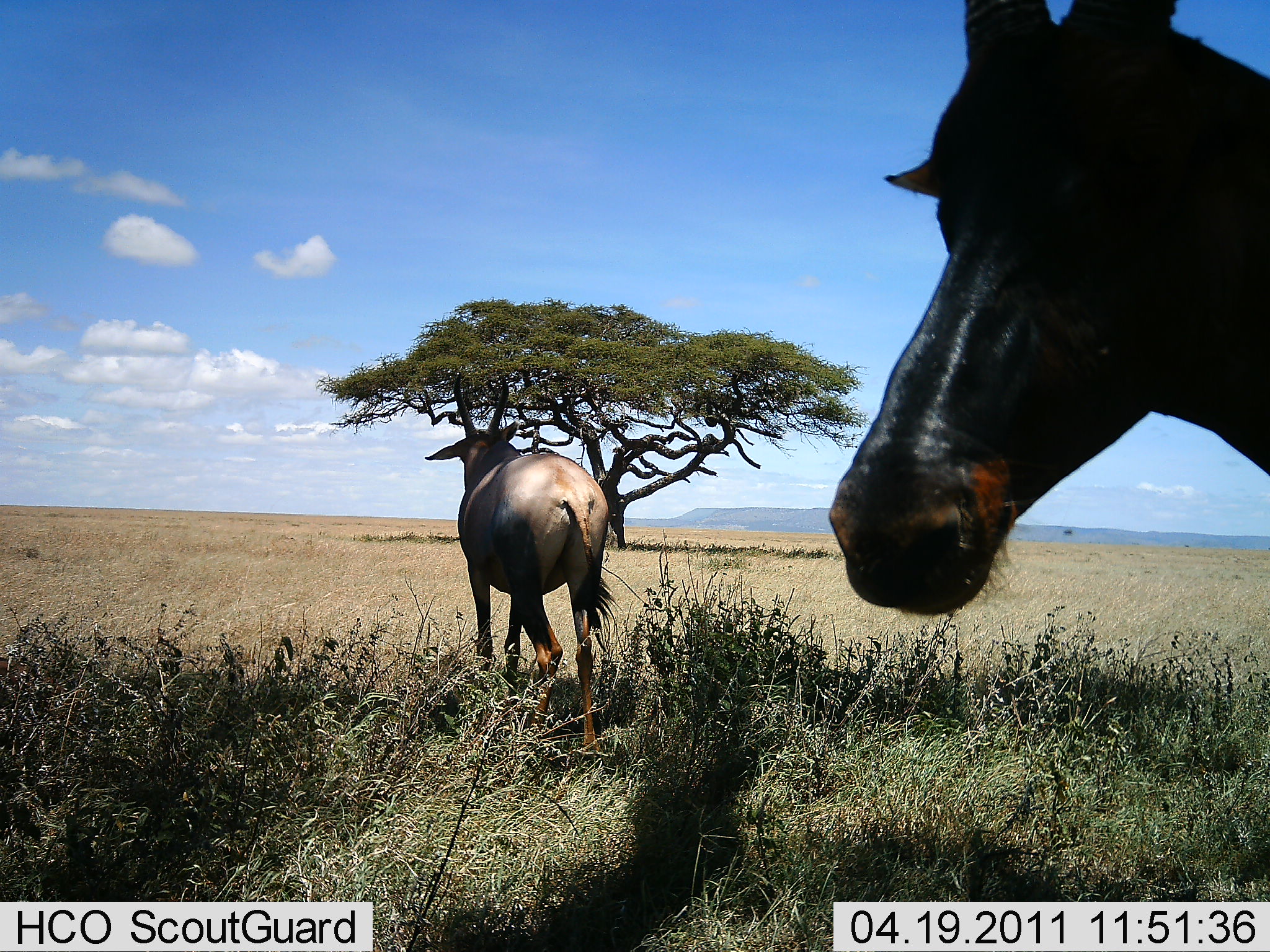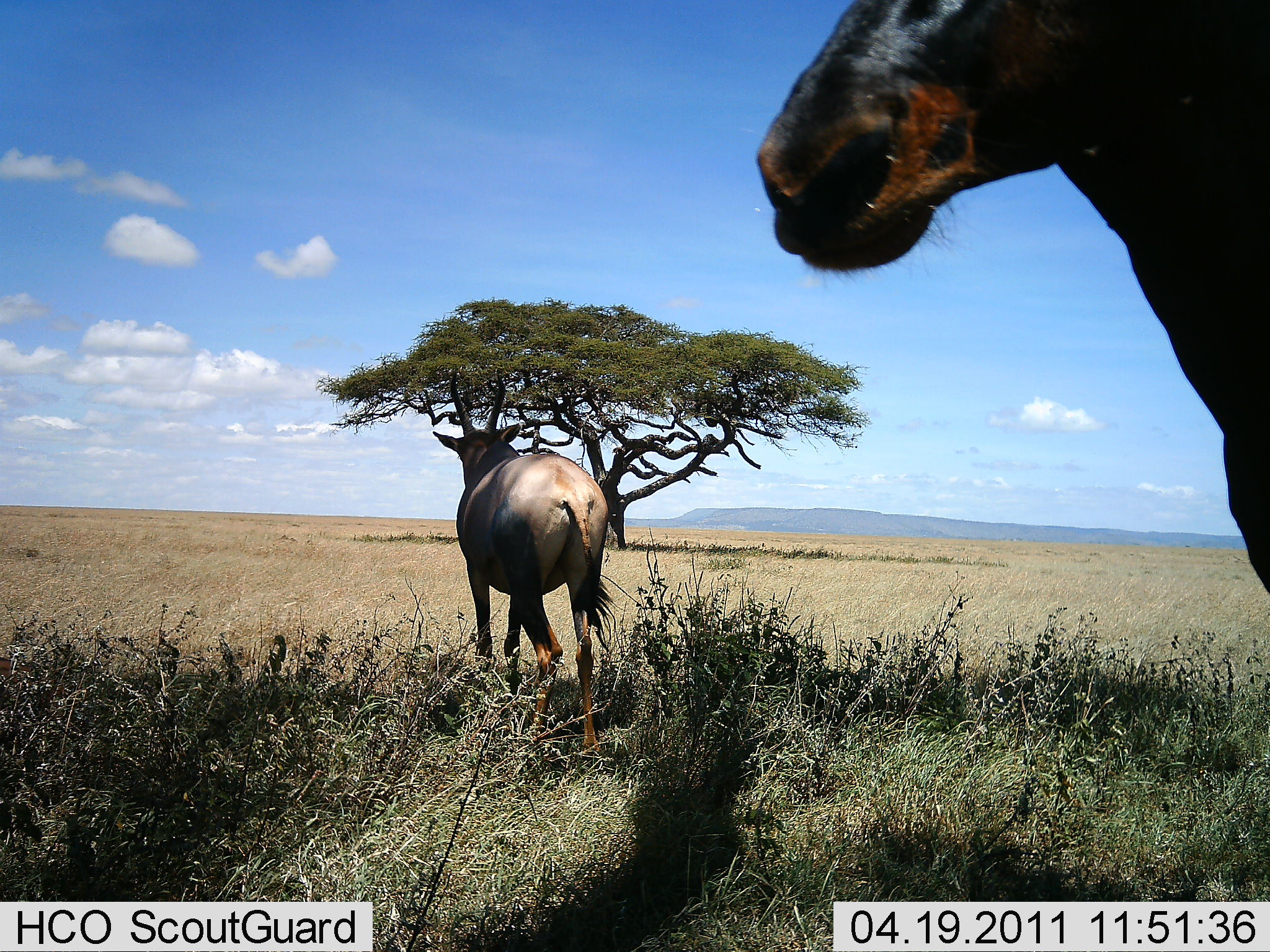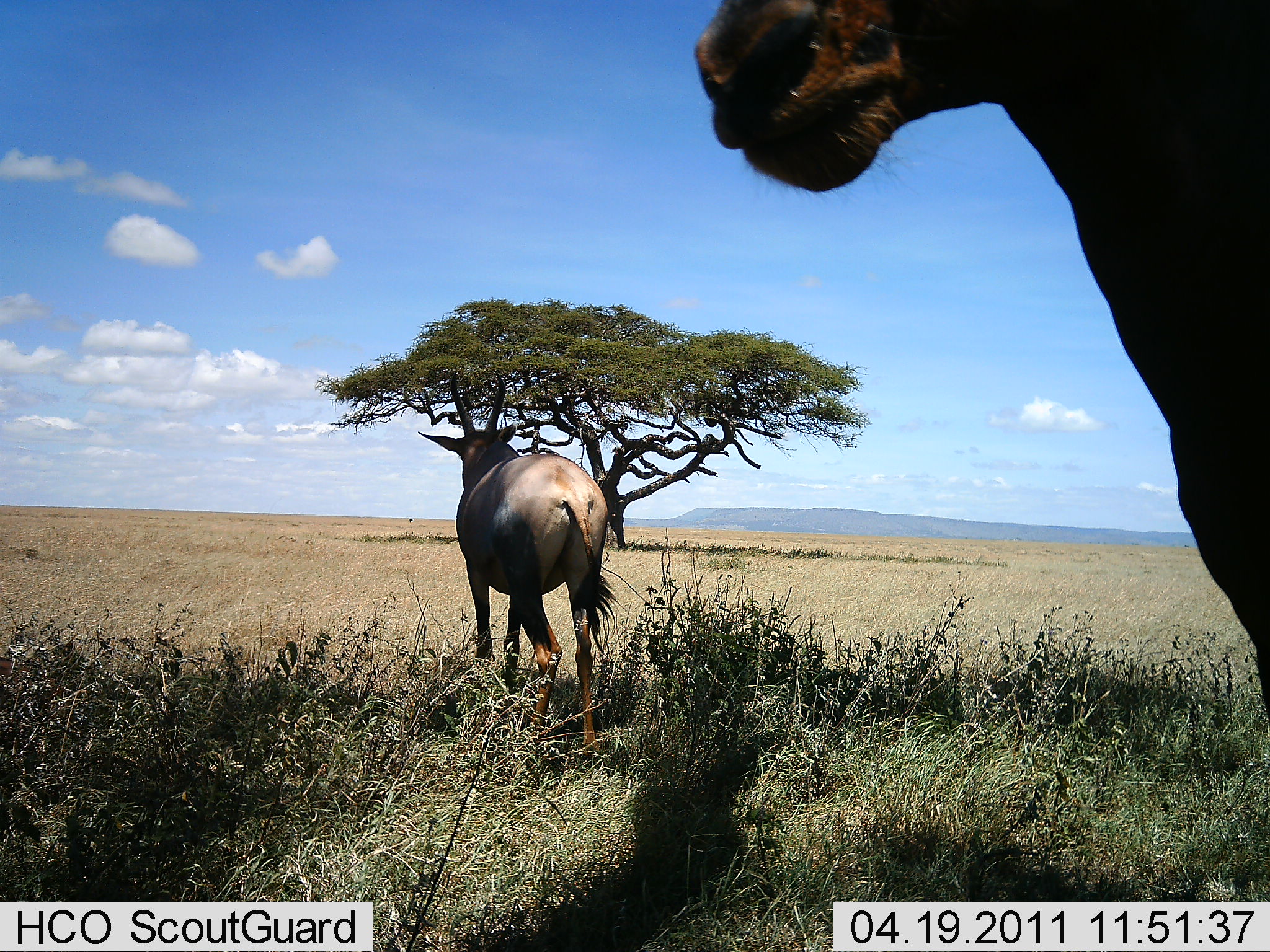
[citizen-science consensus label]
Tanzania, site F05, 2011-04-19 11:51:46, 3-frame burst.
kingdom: Animalia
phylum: Chordata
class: Mammalia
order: Artiodactyla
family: Bovidae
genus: Damaliscus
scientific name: Damaliscus lunatus jimela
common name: topi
Topi (Damaliscus lunatus jimela), count 2. Behavior (volunteer vote fractions): standing 83%, resting 0%, moving 17%, interacting 8%. Young present (vote fraction): 0%. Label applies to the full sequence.